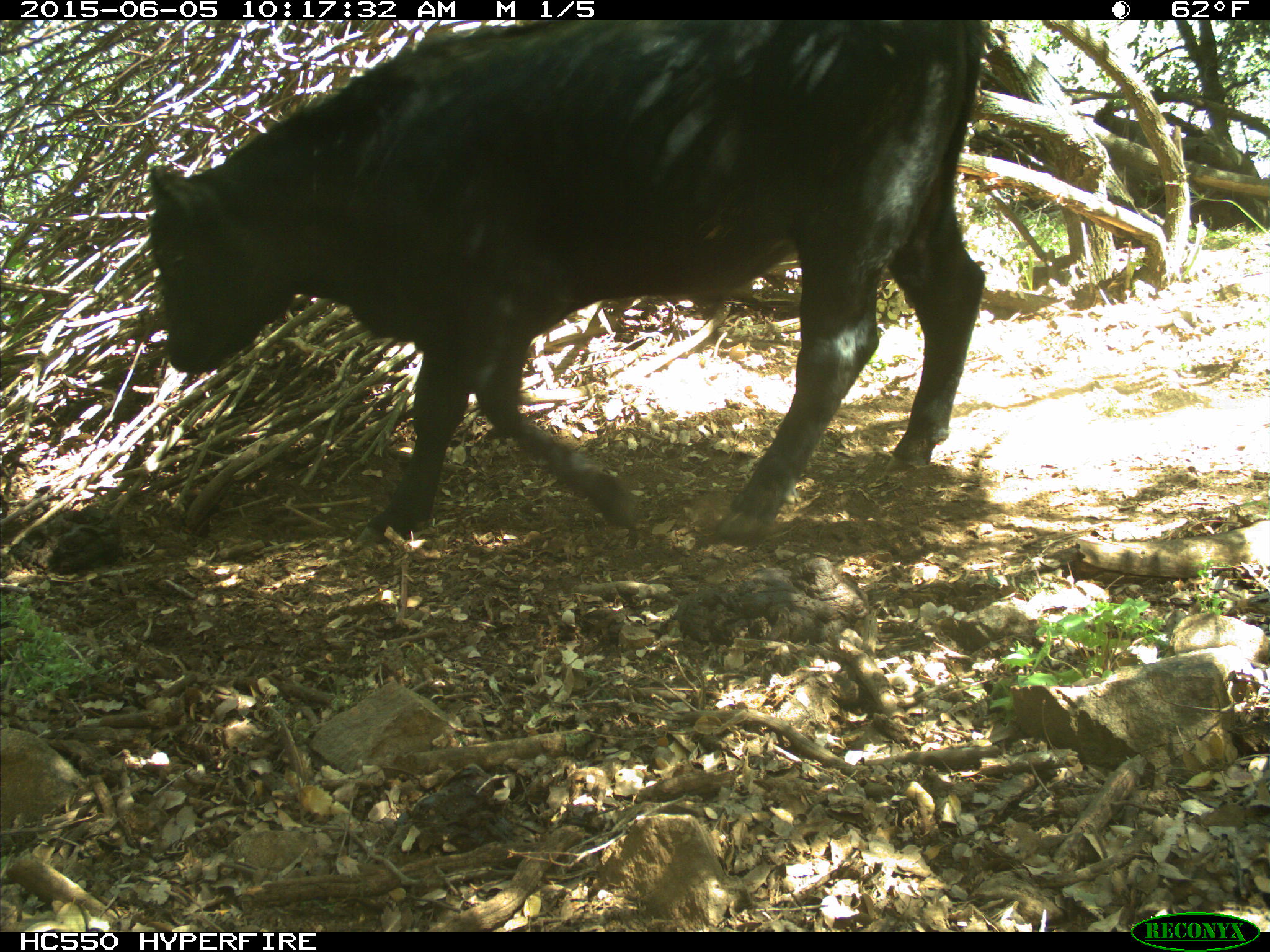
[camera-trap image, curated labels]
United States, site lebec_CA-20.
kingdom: Animalia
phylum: Chordata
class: Mammalia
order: Artiodactyla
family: Bovidae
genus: Bos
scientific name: Bos taurus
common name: domestic cow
Bos taurus (domestic cow).